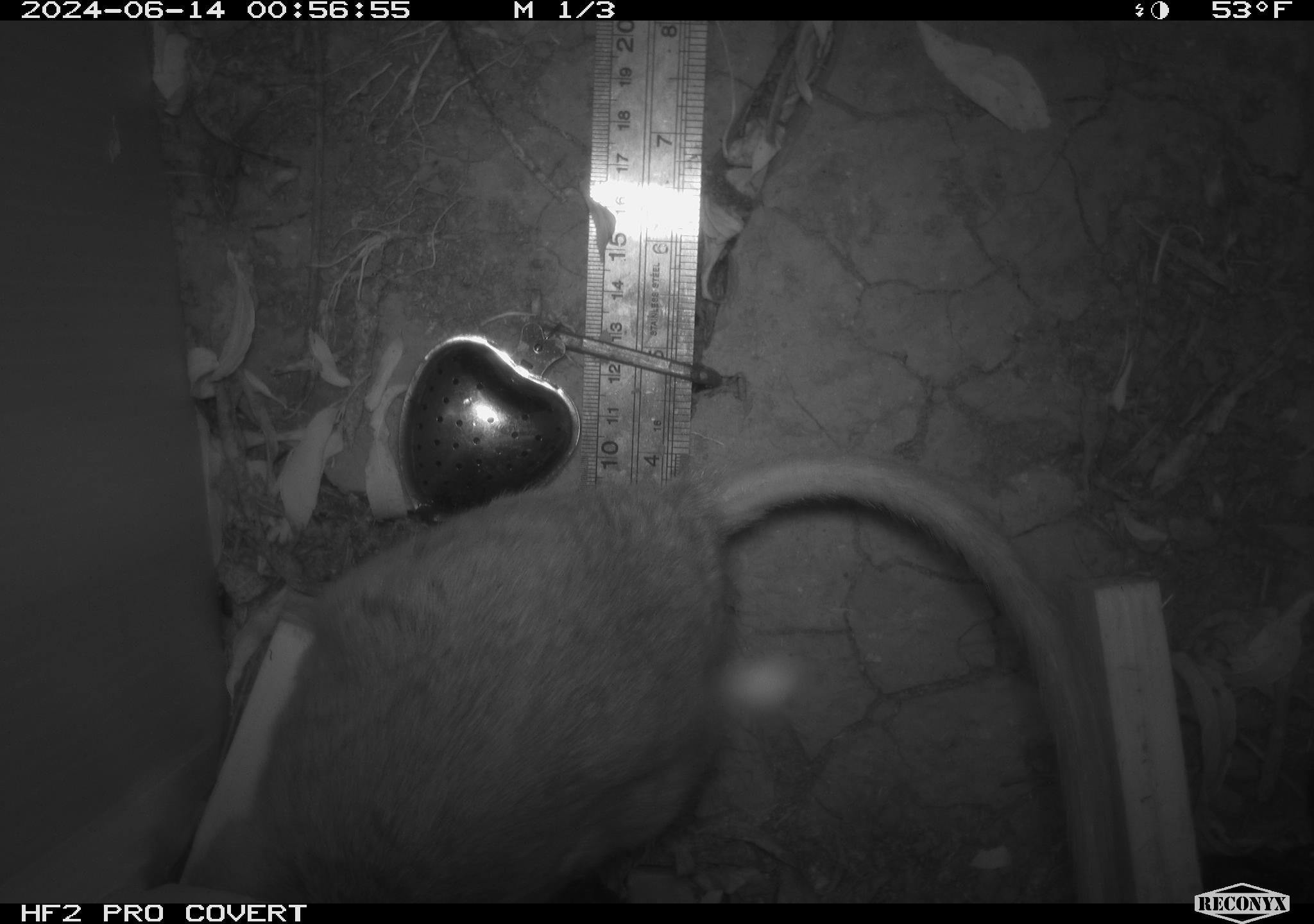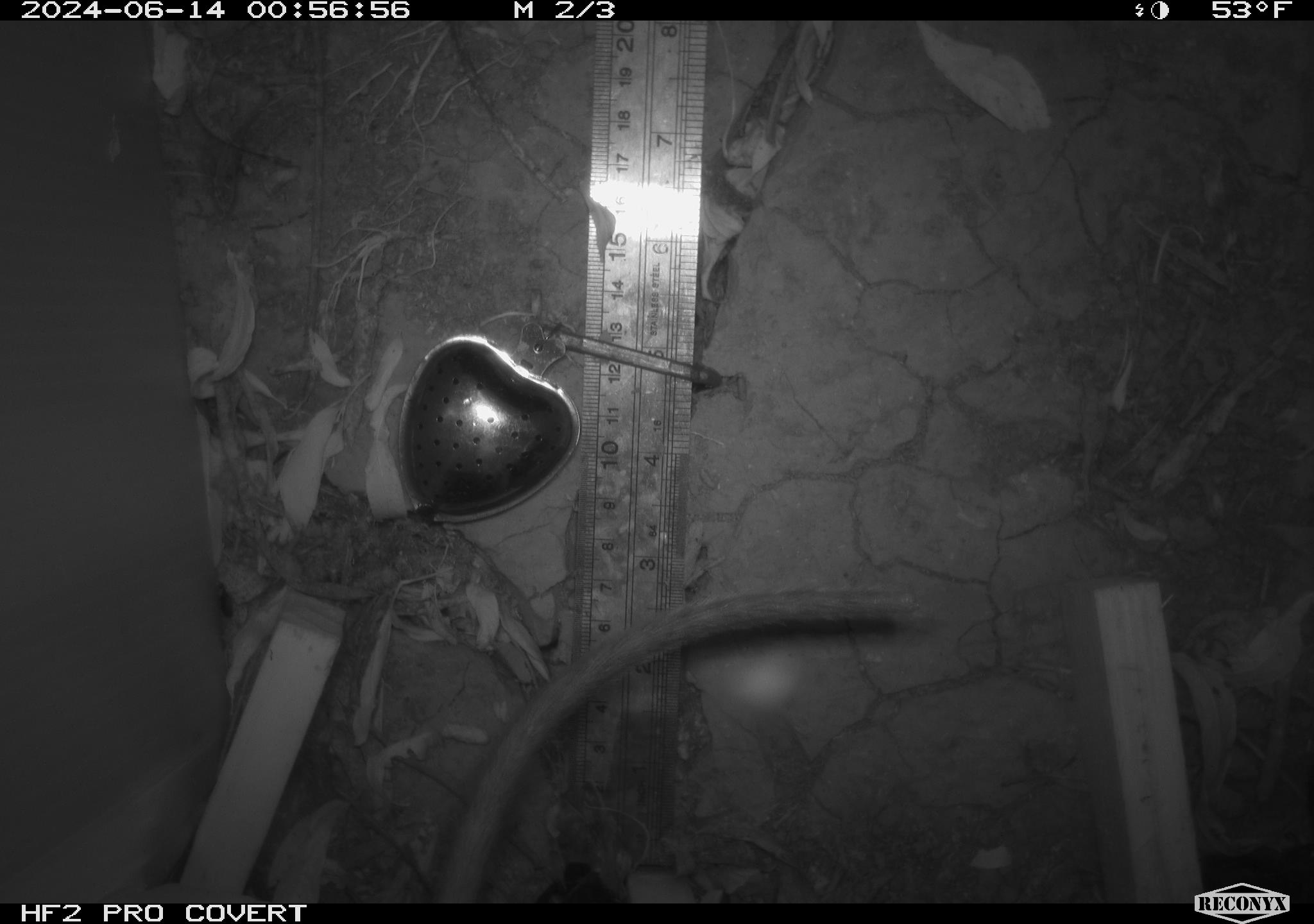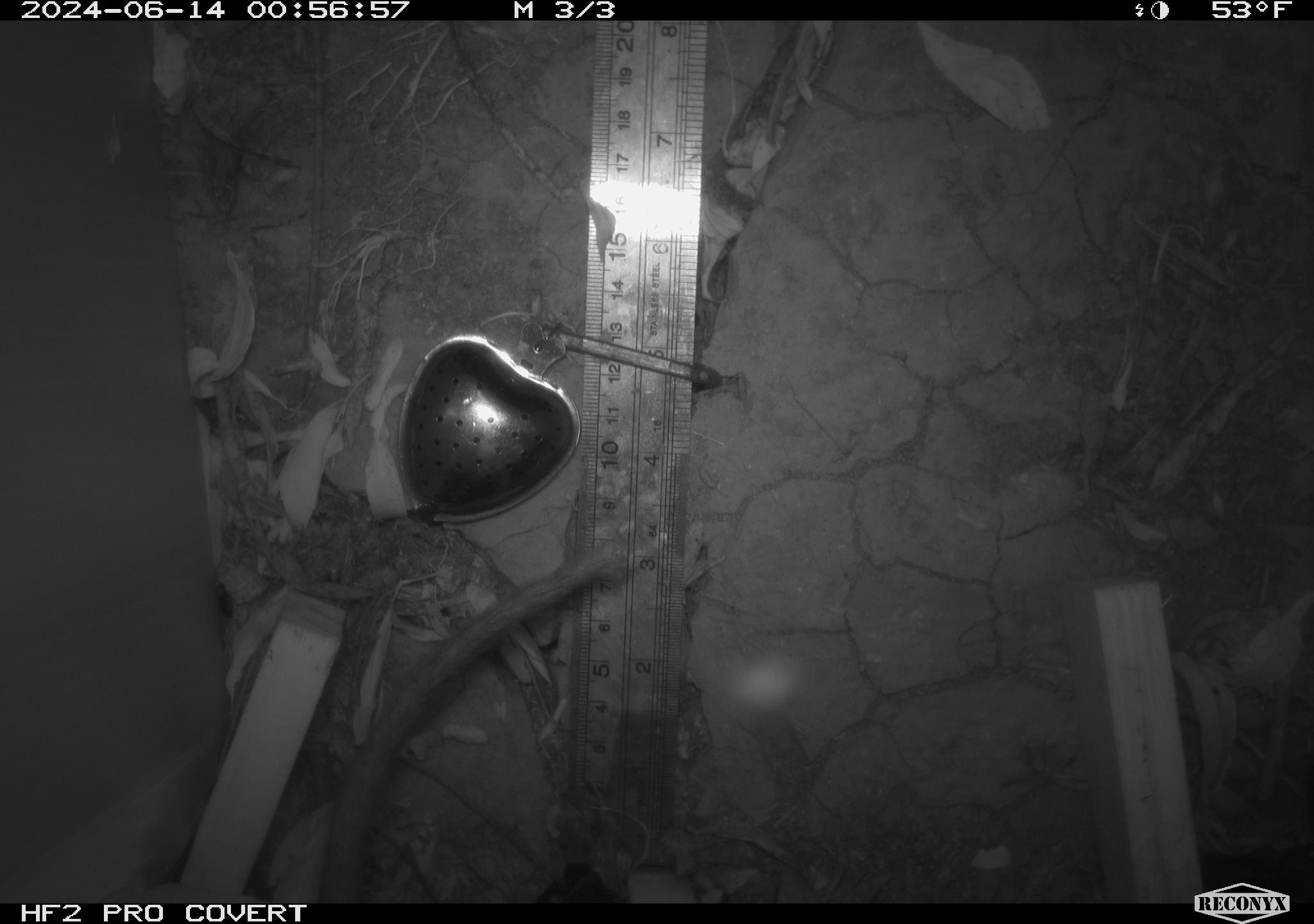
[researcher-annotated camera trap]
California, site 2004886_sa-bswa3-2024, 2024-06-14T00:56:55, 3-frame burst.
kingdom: Animalia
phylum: Chordata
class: Mammalia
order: Rodentia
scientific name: Rodentia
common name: woodrat or rat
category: woodrat or rat species